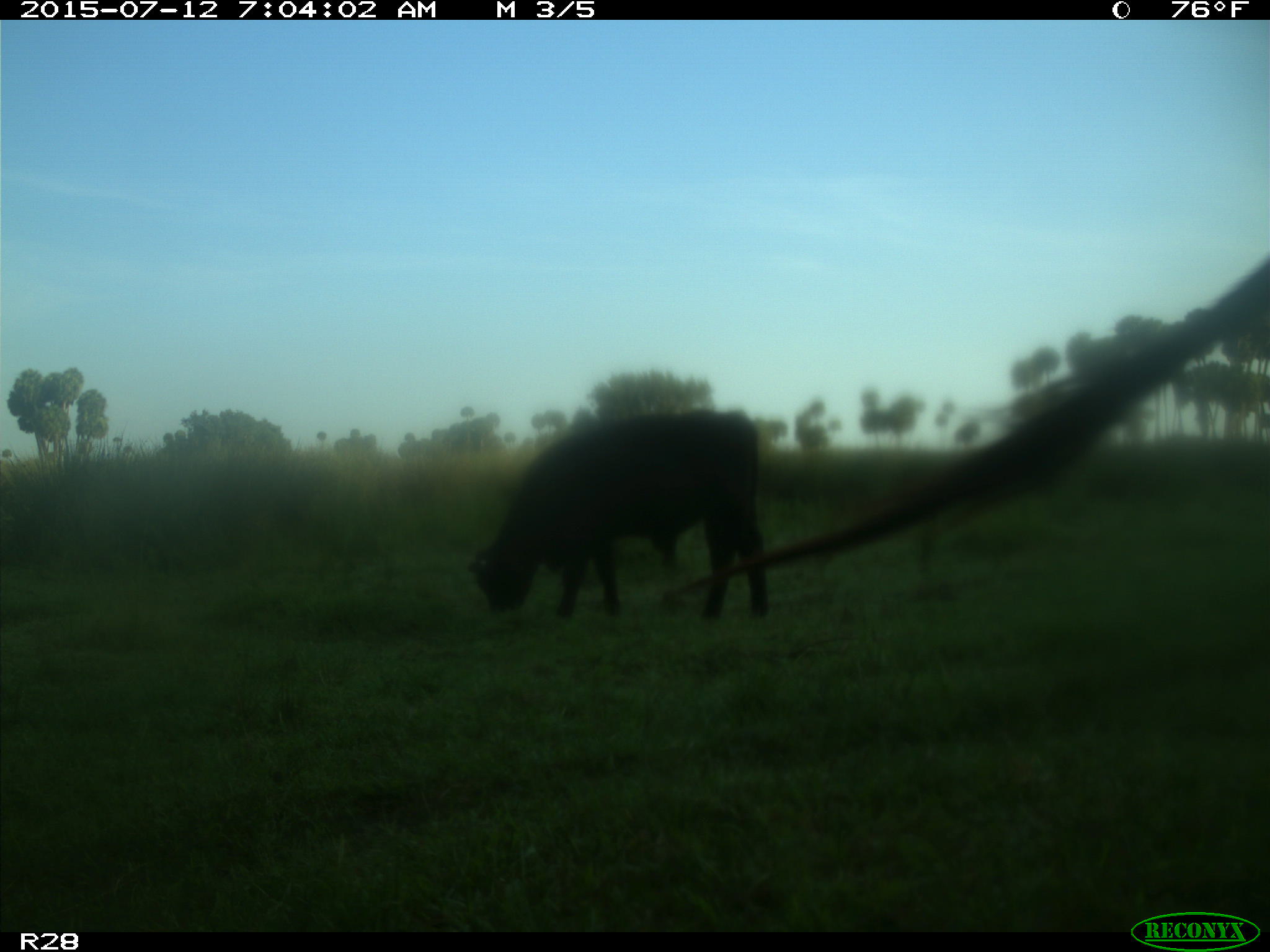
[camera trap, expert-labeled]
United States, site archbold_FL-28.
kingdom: Animalia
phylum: Chordata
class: Mammalia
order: Artiodactyla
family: Bovidae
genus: Bos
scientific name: Bos taurus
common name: domestic cow